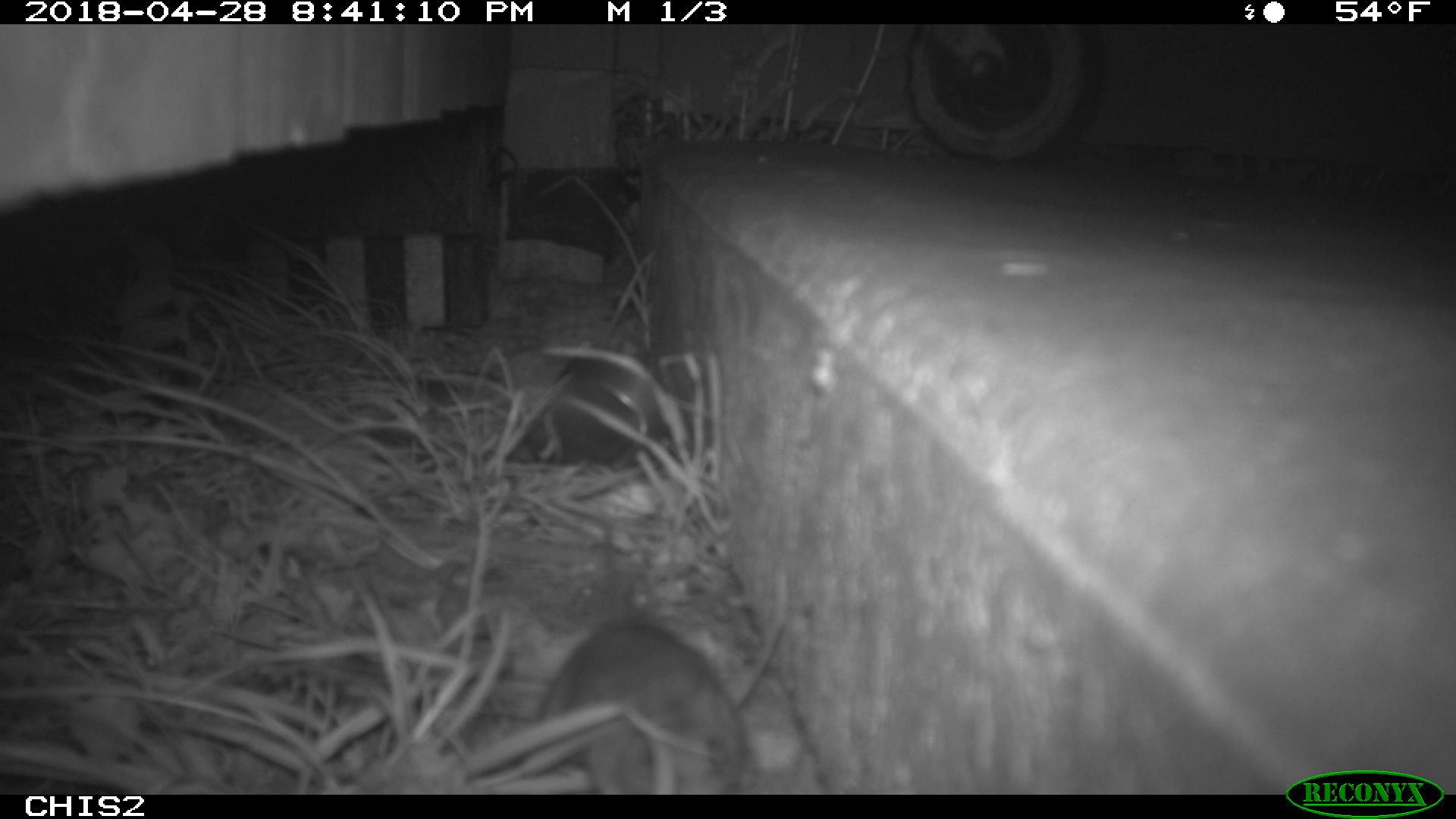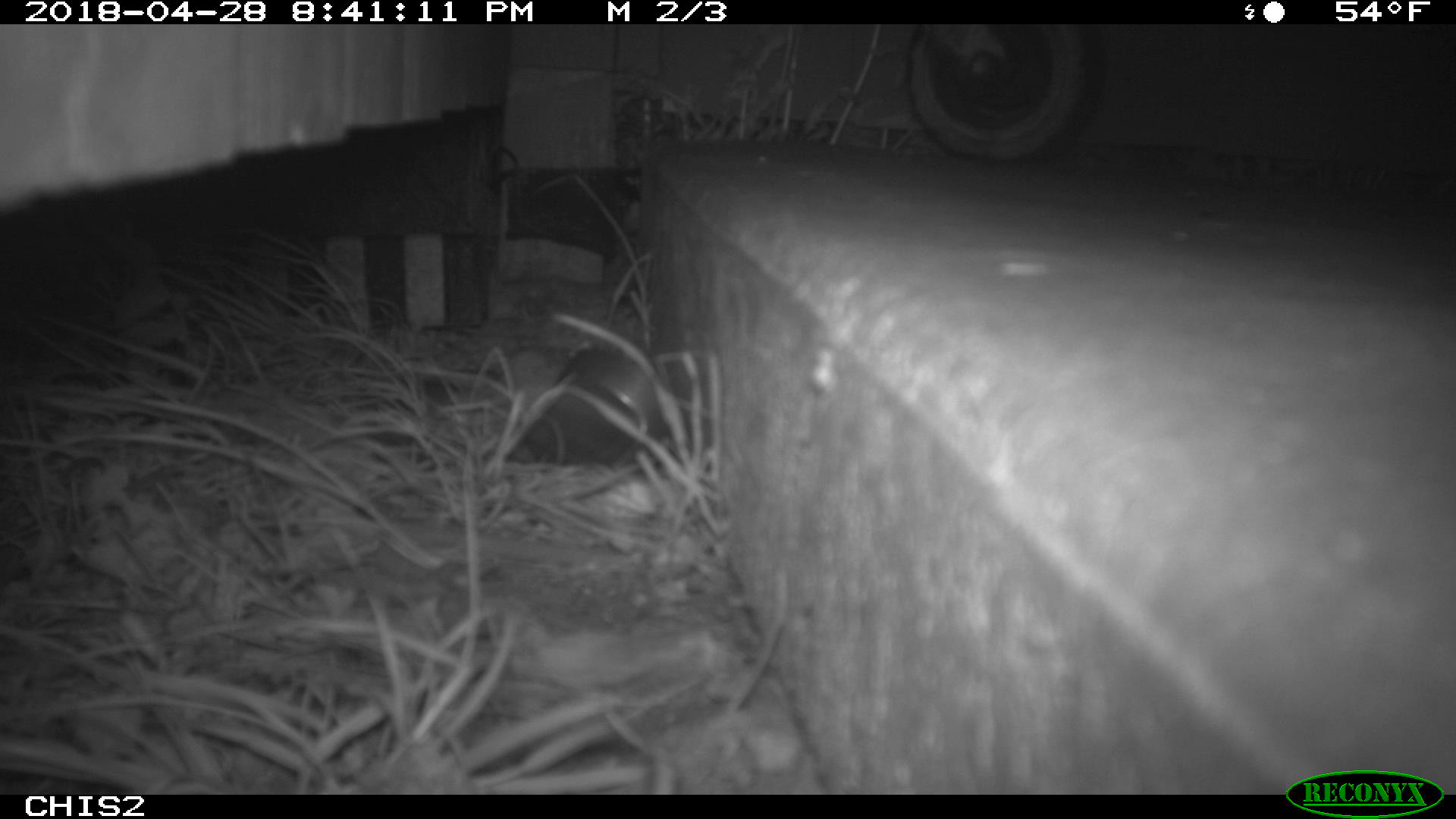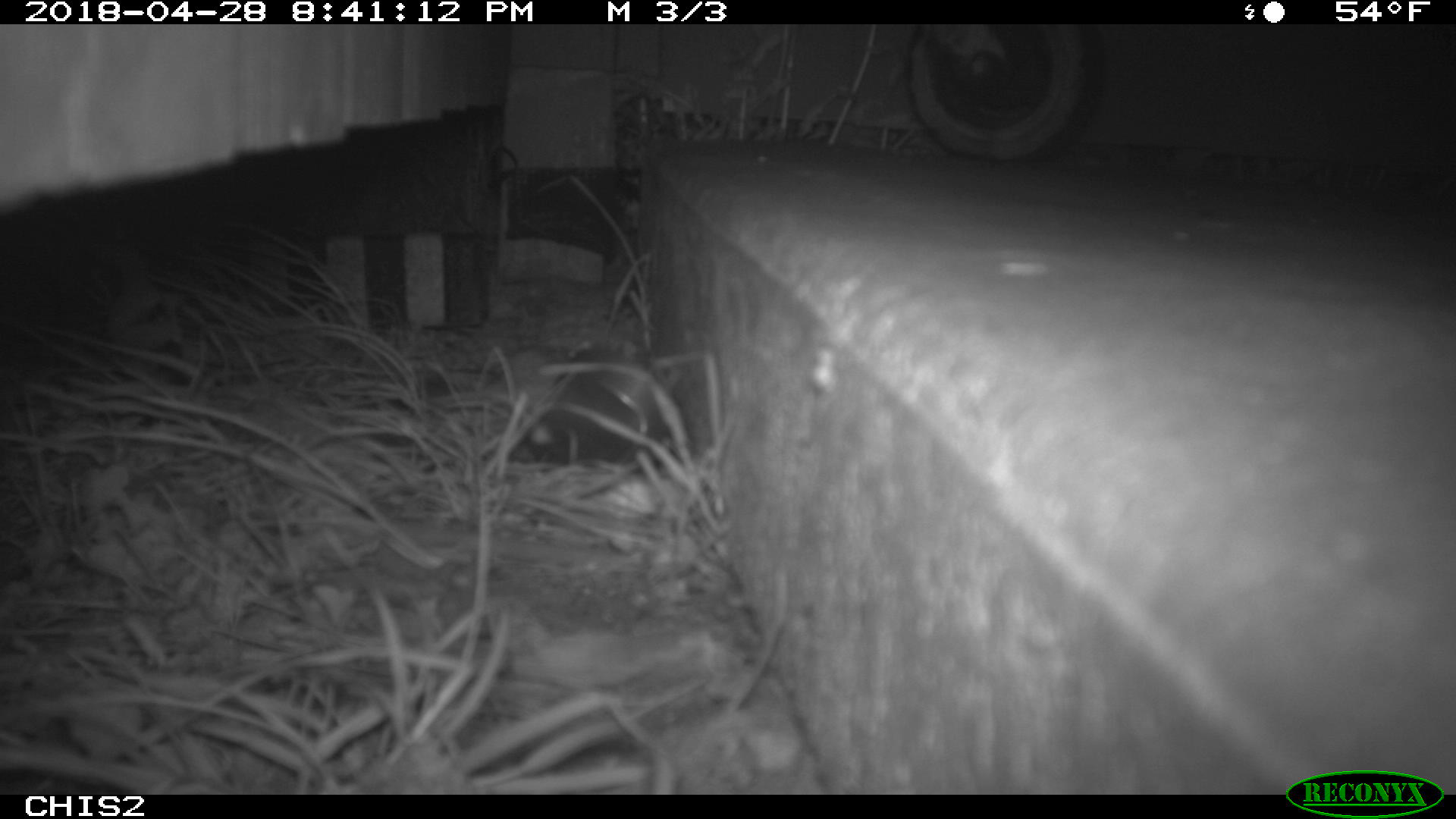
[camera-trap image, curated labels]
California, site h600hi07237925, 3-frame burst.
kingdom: Animalia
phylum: Chordata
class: Mammalia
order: Rodentia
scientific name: Rodentia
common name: rodent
Rodent (Rodentia).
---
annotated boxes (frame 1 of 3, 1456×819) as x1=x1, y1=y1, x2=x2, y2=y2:
rodent: x1=541, y1=622, x2=745, y2=794